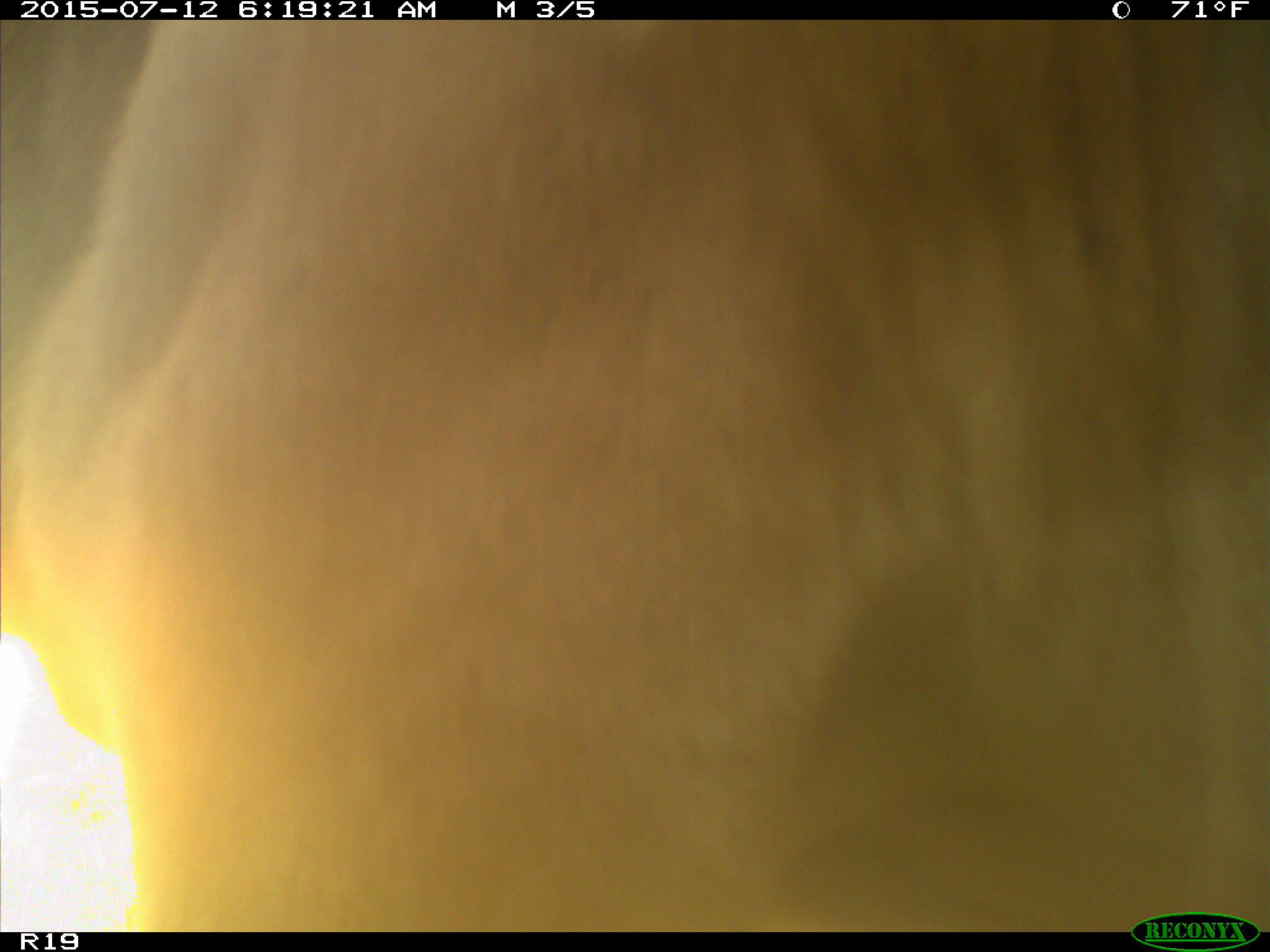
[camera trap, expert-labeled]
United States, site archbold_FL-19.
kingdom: Animalia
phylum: Chordata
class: Mammalia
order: Artiodactyla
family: Bovidae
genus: Bos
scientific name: Bos taurus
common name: domestic cow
Bos taurus (domestic cow).